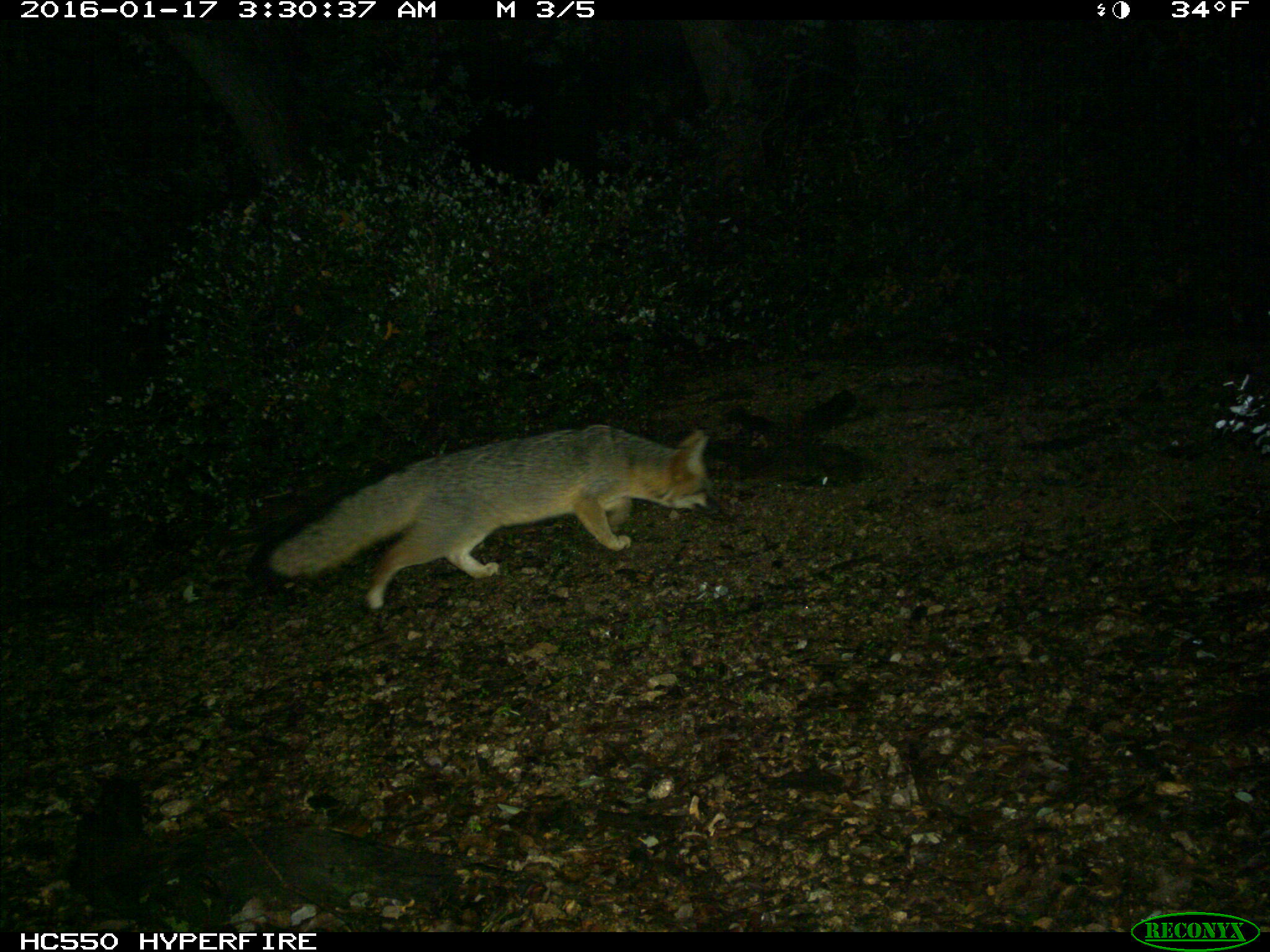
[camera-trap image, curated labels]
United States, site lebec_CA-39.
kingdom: Animalia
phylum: Chordata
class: Mammalia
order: Carnivora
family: Canidae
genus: Urocyon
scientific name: Urocyon cinereoargenteus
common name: gray fox